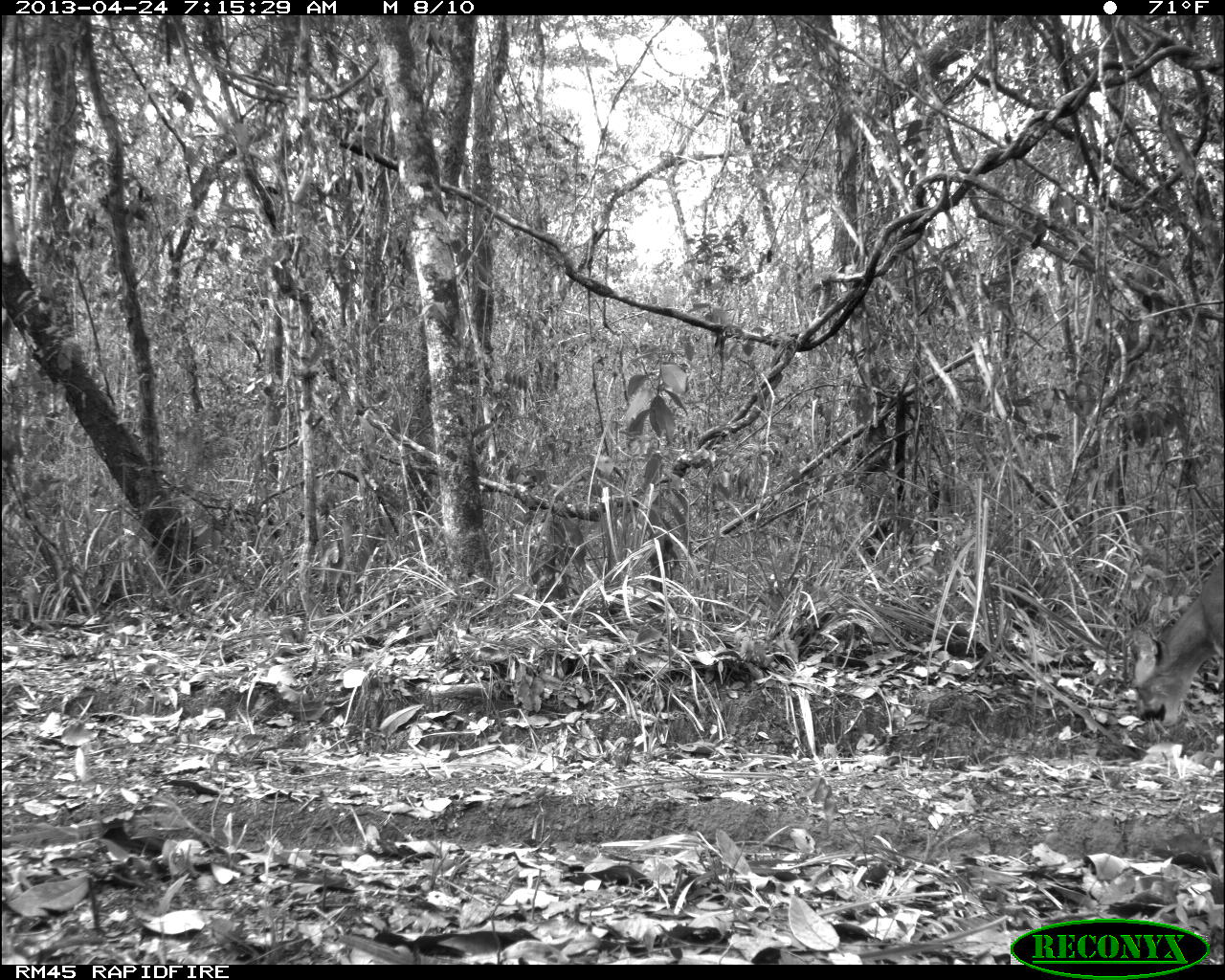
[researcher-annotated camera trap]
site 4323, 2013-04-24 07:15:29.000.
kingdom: Animalia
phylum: Chordata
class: Mammalia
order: Carnivora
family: Felidae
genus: Puma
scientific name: Puma concolor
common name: mountain lion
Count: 2.